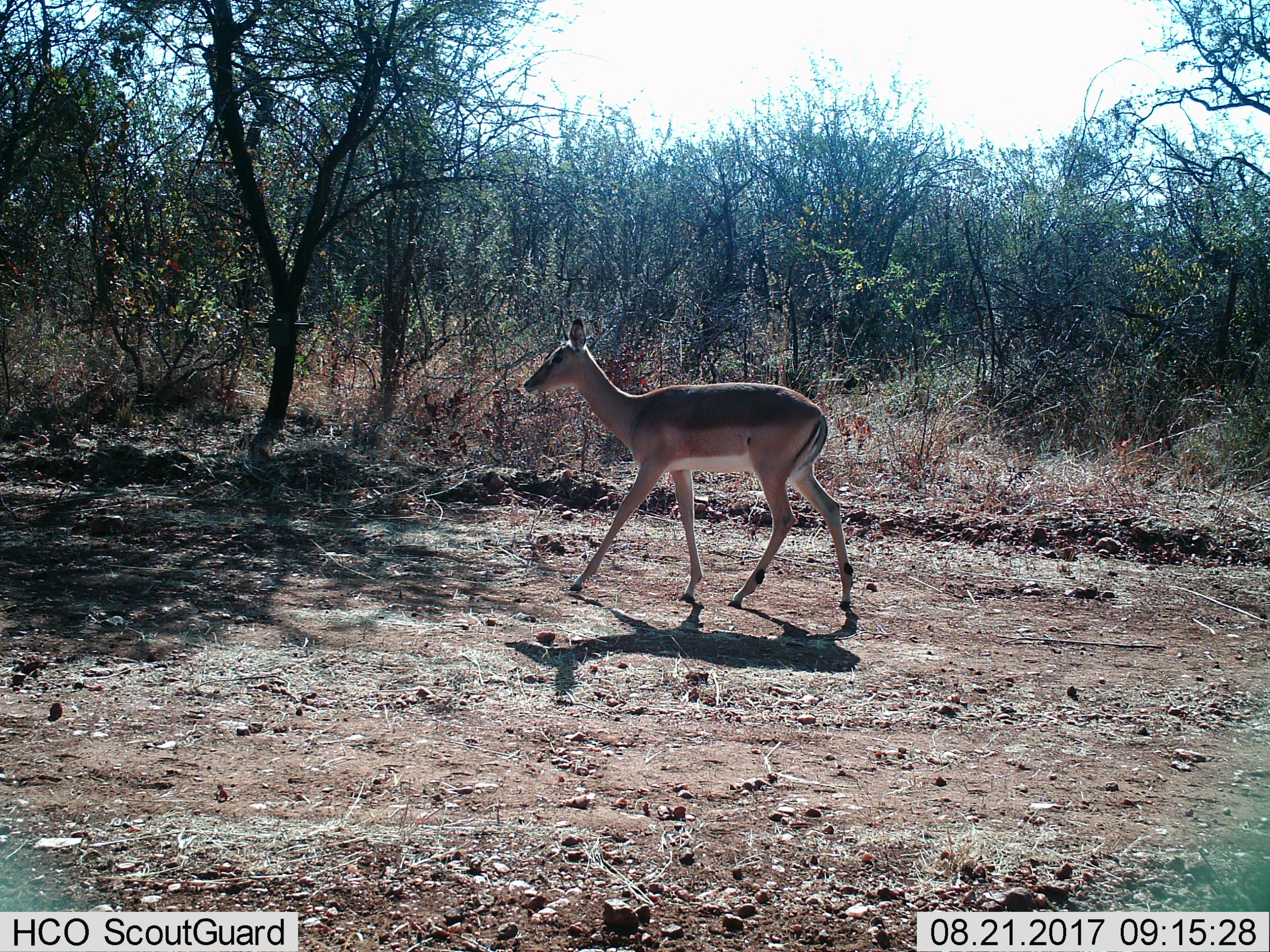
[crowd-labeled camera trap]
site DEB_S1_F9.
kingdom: Animalia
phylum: Chordata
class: Mammalia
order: Artiodactyla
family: Bovidae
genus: Aepyceros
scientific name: Aepyceros melampus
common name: impala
Impala (Aepyceros melampus), count 1. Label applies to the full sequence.